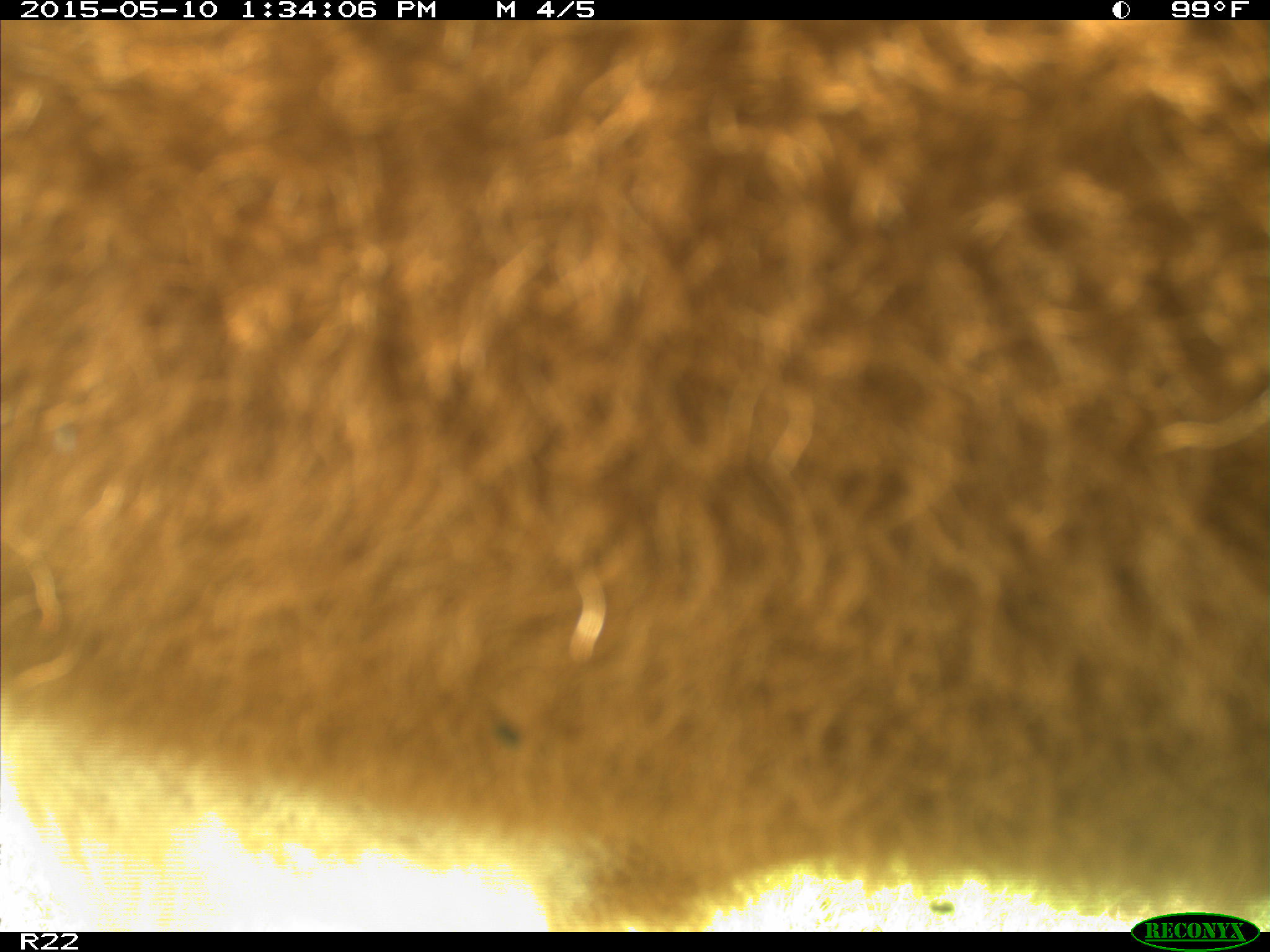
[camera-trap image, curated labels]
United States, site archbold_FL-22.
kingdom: Animalia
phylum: Chordata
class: Mammalia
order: Artiodactyla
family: Bovidae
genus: Bos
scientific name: Bos taurus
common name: domestic cow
Bos taurus (domestic cow).